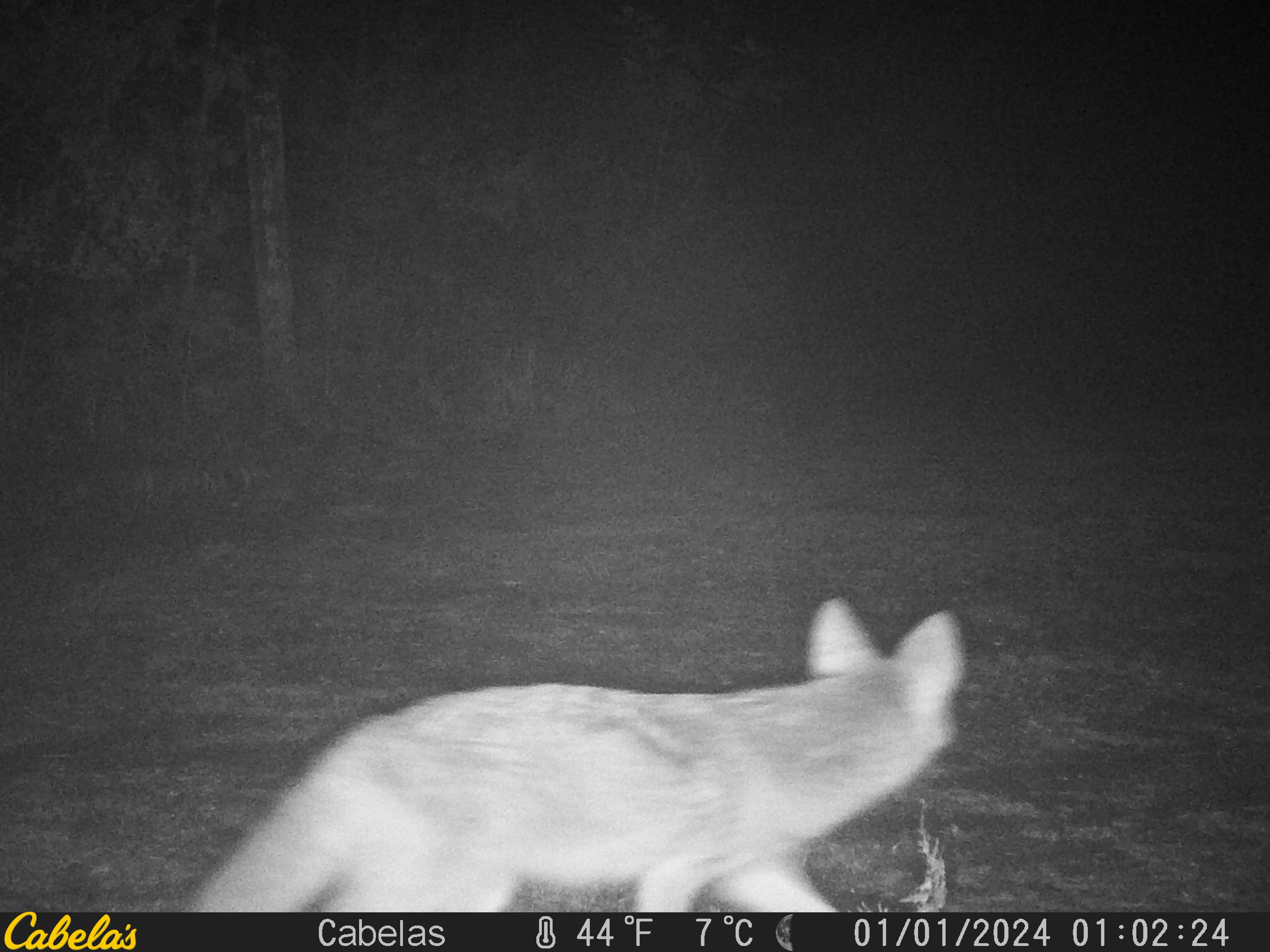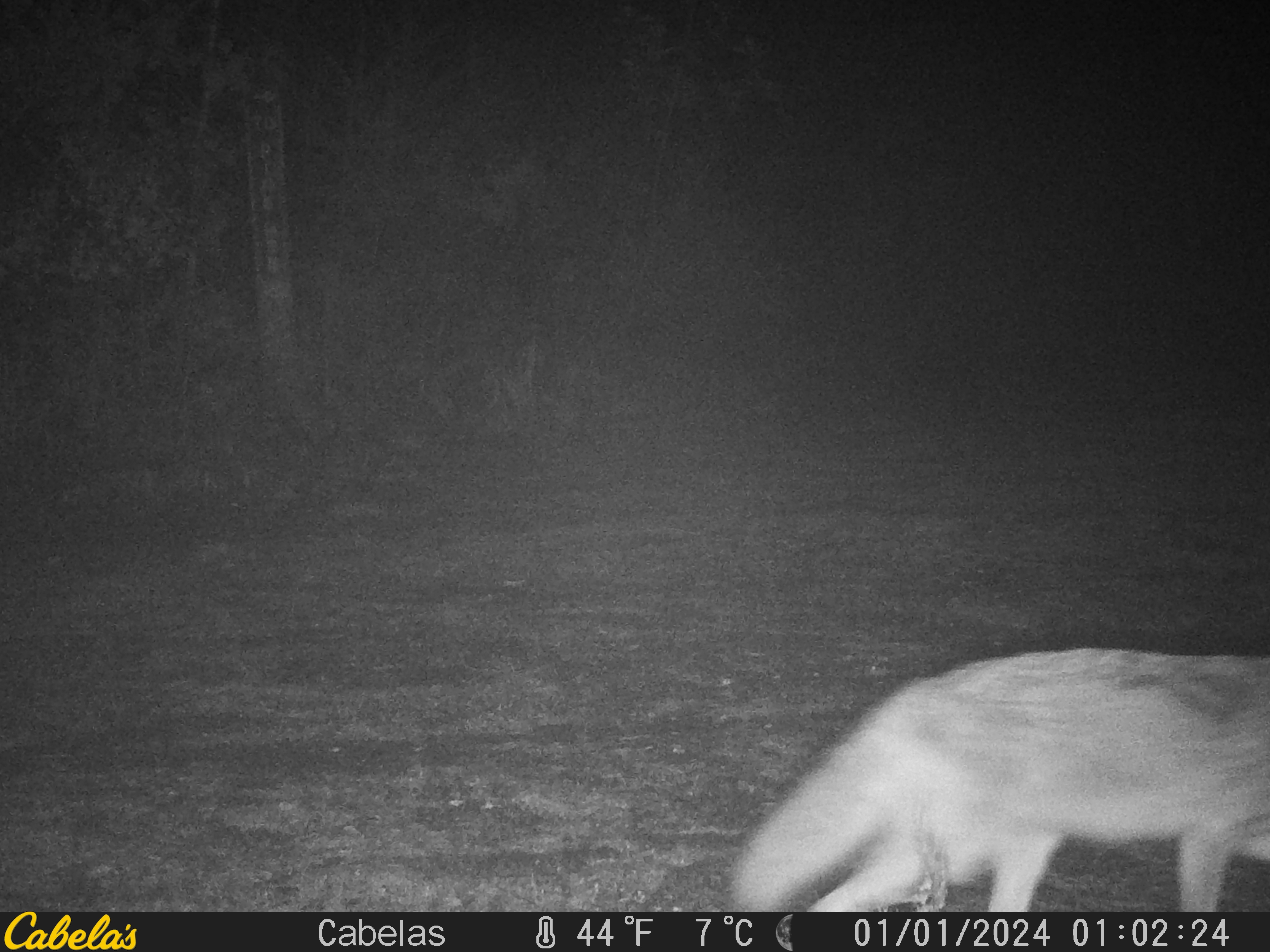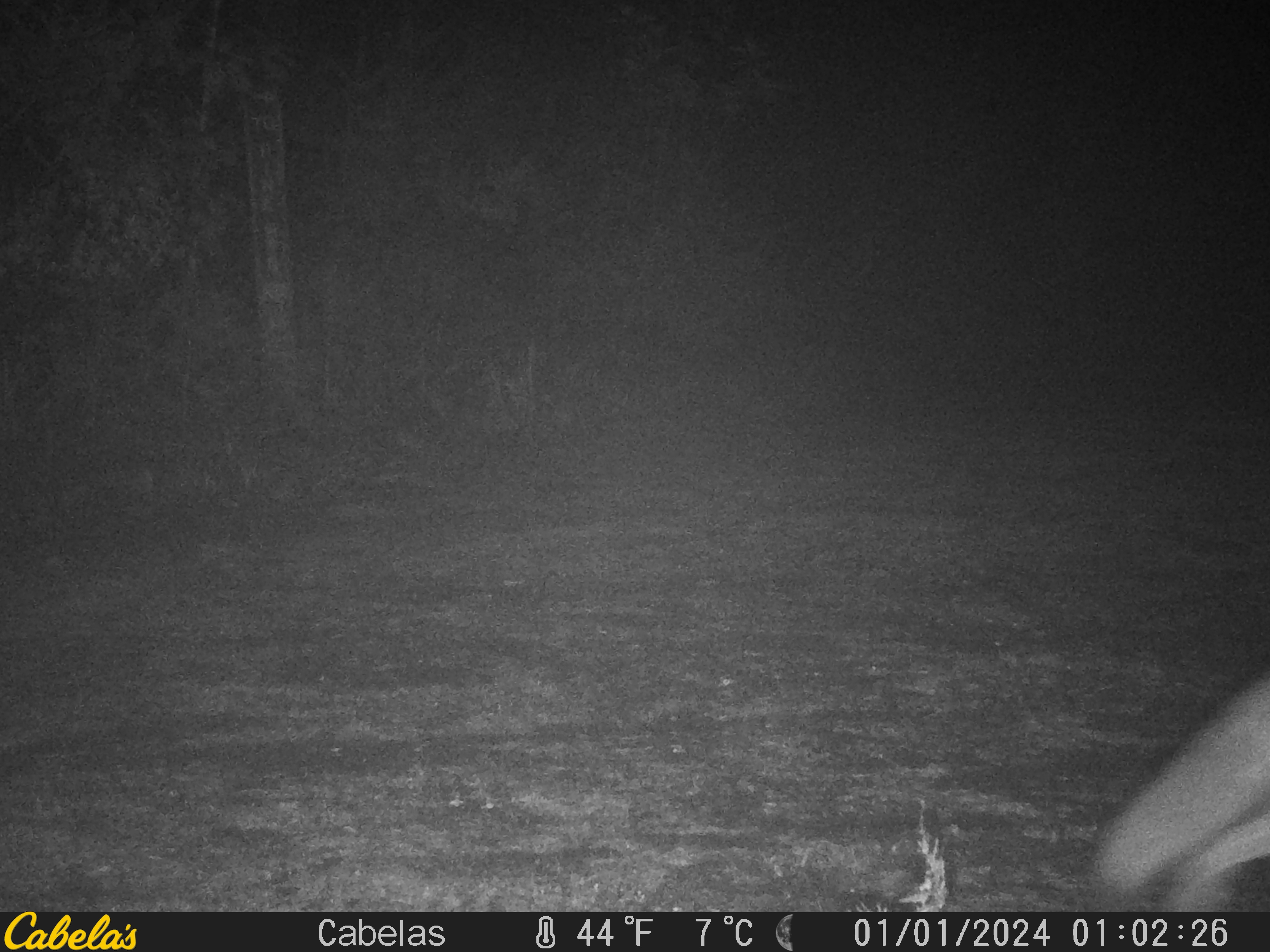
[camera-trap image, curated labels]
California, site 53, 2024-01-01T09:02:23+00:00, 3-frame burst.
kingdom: Animalia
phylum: Chordata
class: Mammalia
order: Carnivora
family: Canidae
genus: Canis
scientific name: Canis latrans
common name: coyote